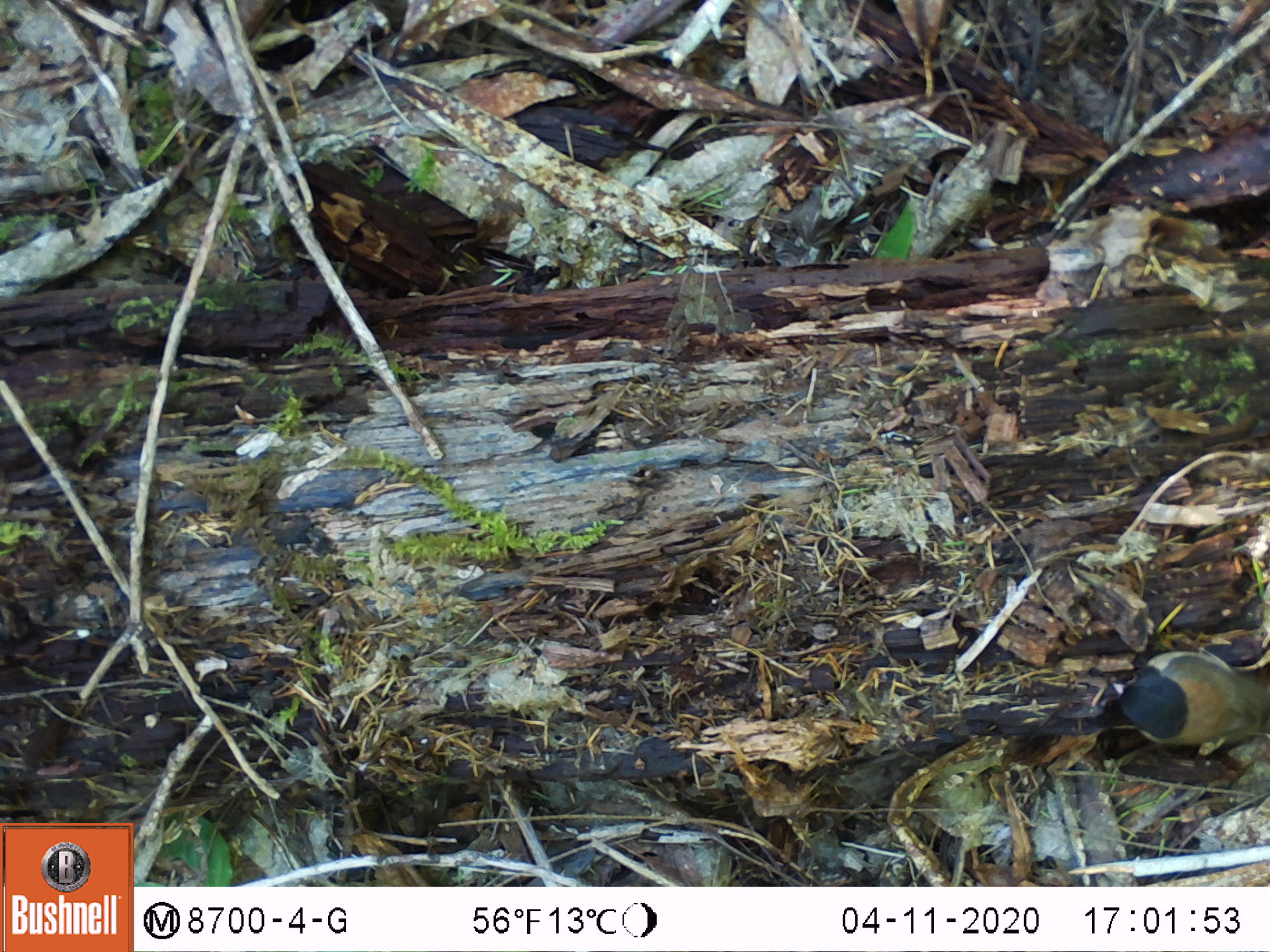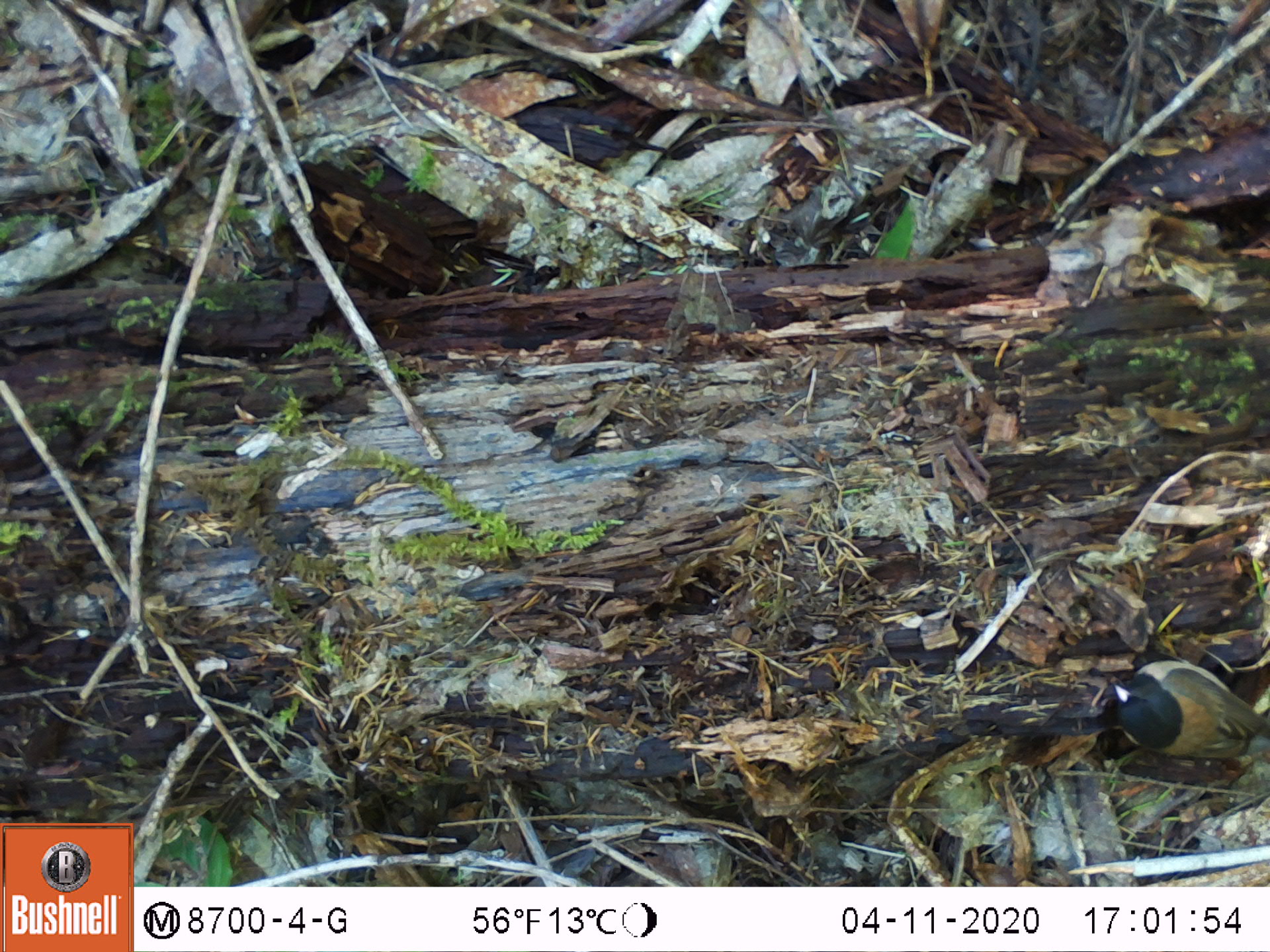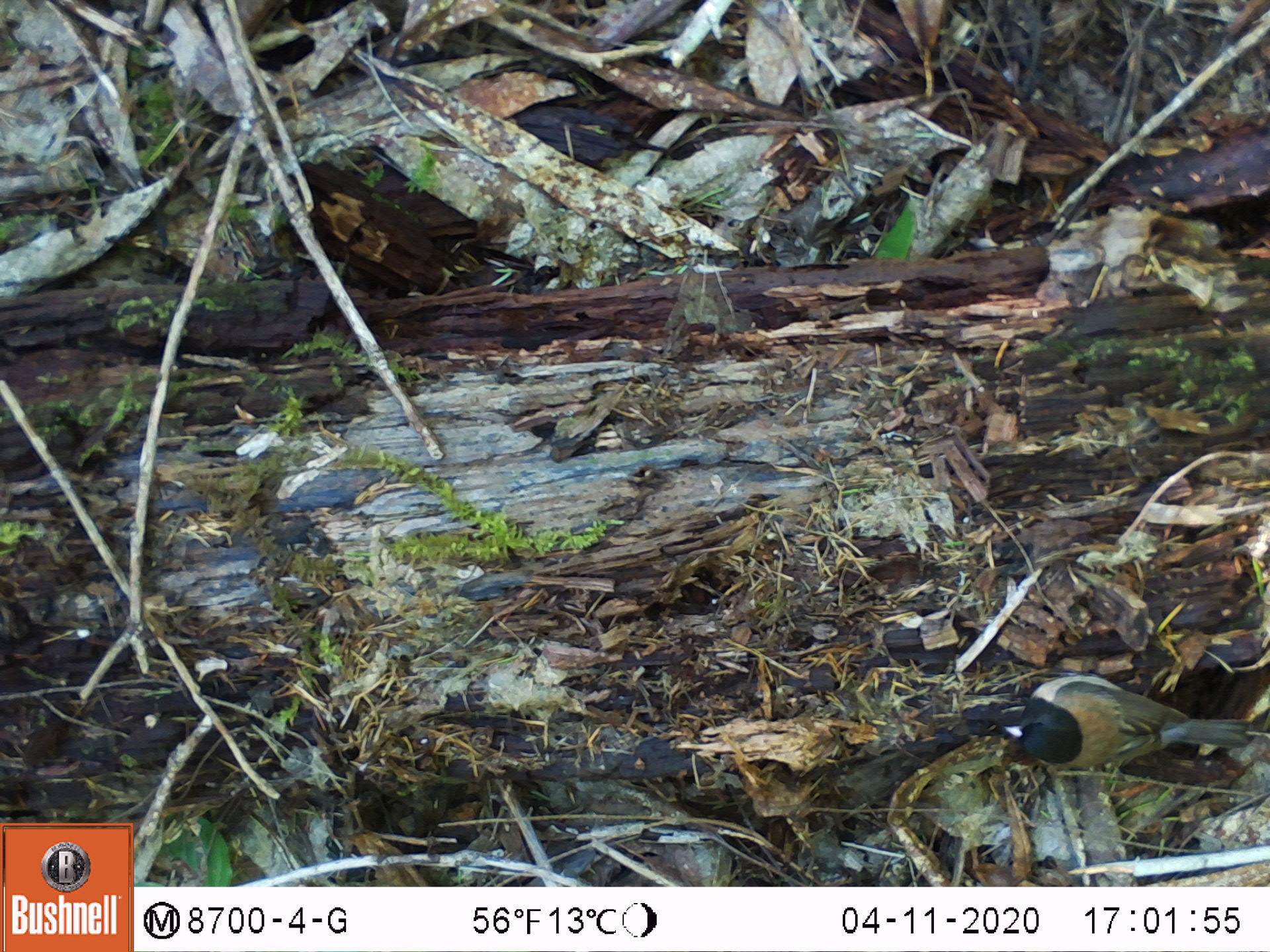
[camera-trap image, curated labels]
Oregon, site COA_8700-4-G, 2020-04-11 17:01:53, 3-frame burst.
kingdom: Animalia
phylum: Chordata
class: Aves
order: Passeriformes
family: Passerellidae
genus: Junco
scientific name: Junco hyemalis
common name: dark-eyed junco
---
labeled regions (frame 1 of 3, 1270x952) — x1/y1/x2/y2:
dark-eyed junco: 1096/639/1261/757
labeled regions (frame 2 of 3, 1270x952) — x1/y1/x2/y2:
dark-eyed junco: 1100/652/1261/780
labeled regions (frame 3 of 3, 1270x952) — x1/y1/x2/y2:
dark-eyed junco: 989/663/1261/765